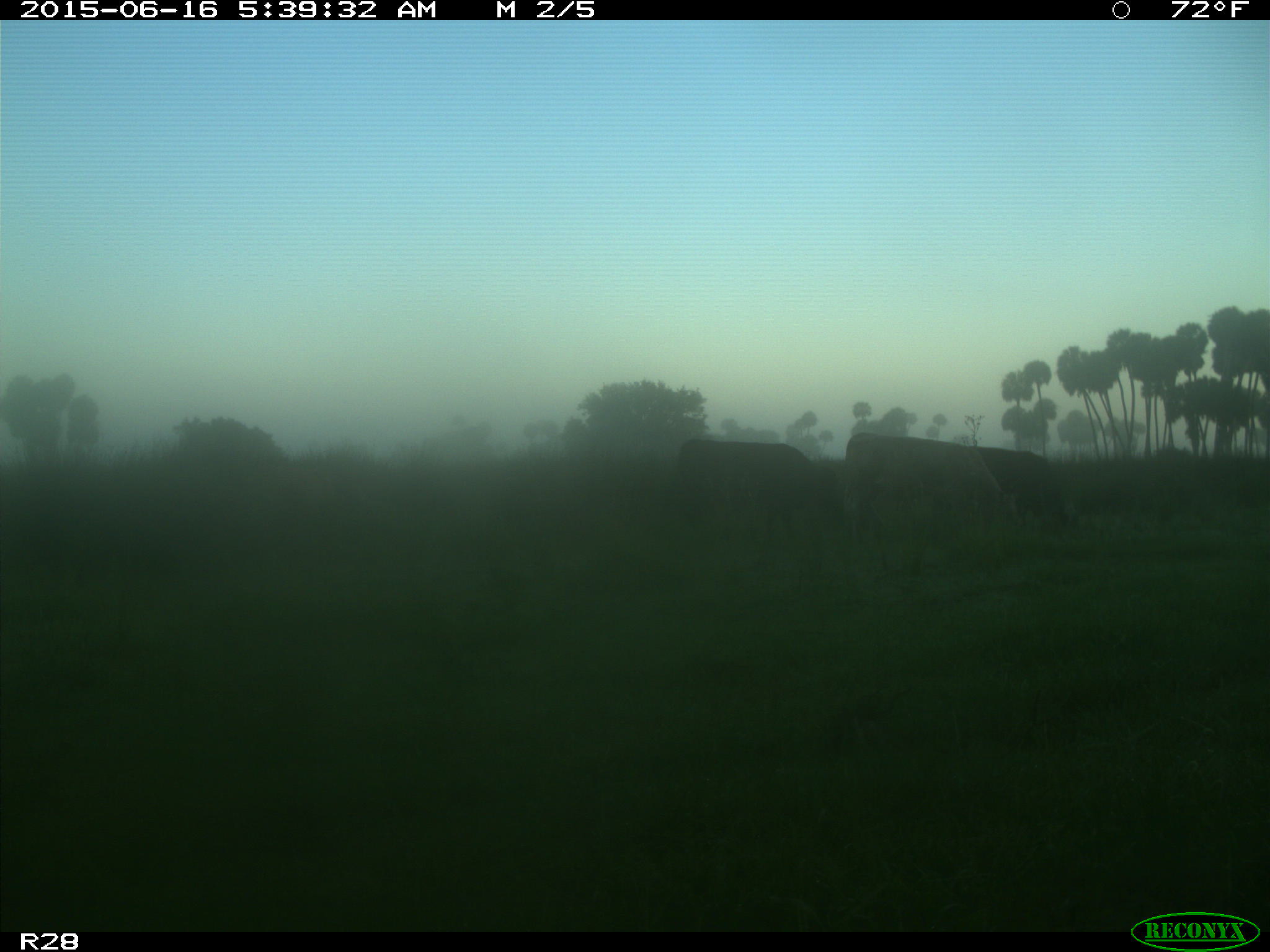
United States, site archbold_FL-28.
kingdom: Animalia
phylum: Chordata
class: Mammalia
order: Artiodactyla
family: Bovidae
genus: Bos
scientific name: Bos taurus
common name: domestic cow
Bos taurus (domestic cow).